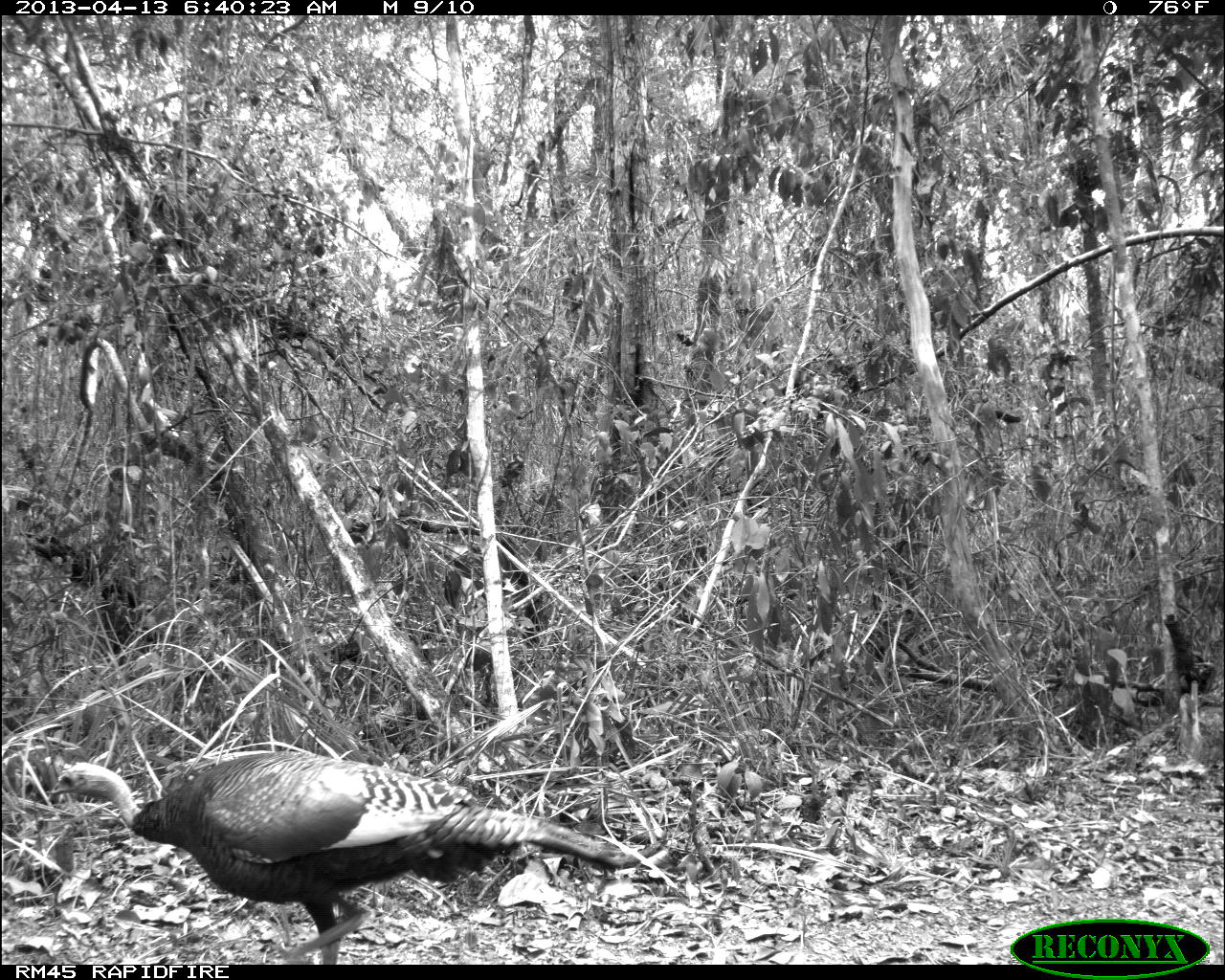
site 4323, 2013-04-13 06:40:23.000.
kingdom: Animalia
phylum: Chordata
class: Aves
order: Galliformes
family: Phasianidae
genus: Meleagris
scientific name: Meleagris ocellata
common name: ocellated turkey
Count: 1.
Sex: female.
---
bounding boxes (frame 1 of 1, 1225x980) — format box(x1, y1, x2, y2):
meleagris ocellata: box(47, 750, 641, 964)